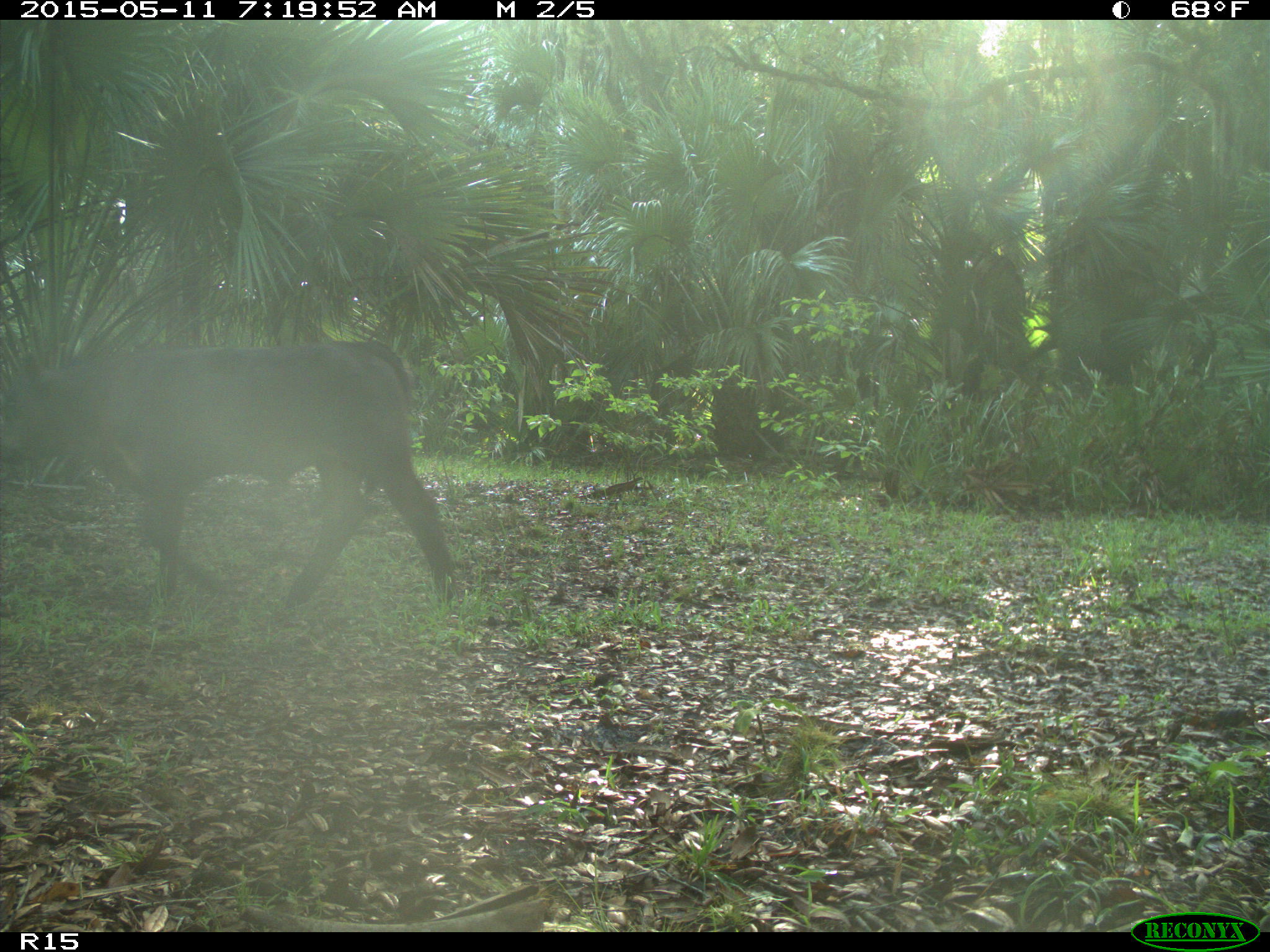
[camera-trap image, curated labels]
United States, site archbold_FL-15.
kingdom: Animalia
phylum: Chordata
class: Mammalia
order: Artiodactyla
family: Bovidae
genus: Bos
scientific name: Bos taurus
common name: domestic cow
Bos taurus (domestic cow).